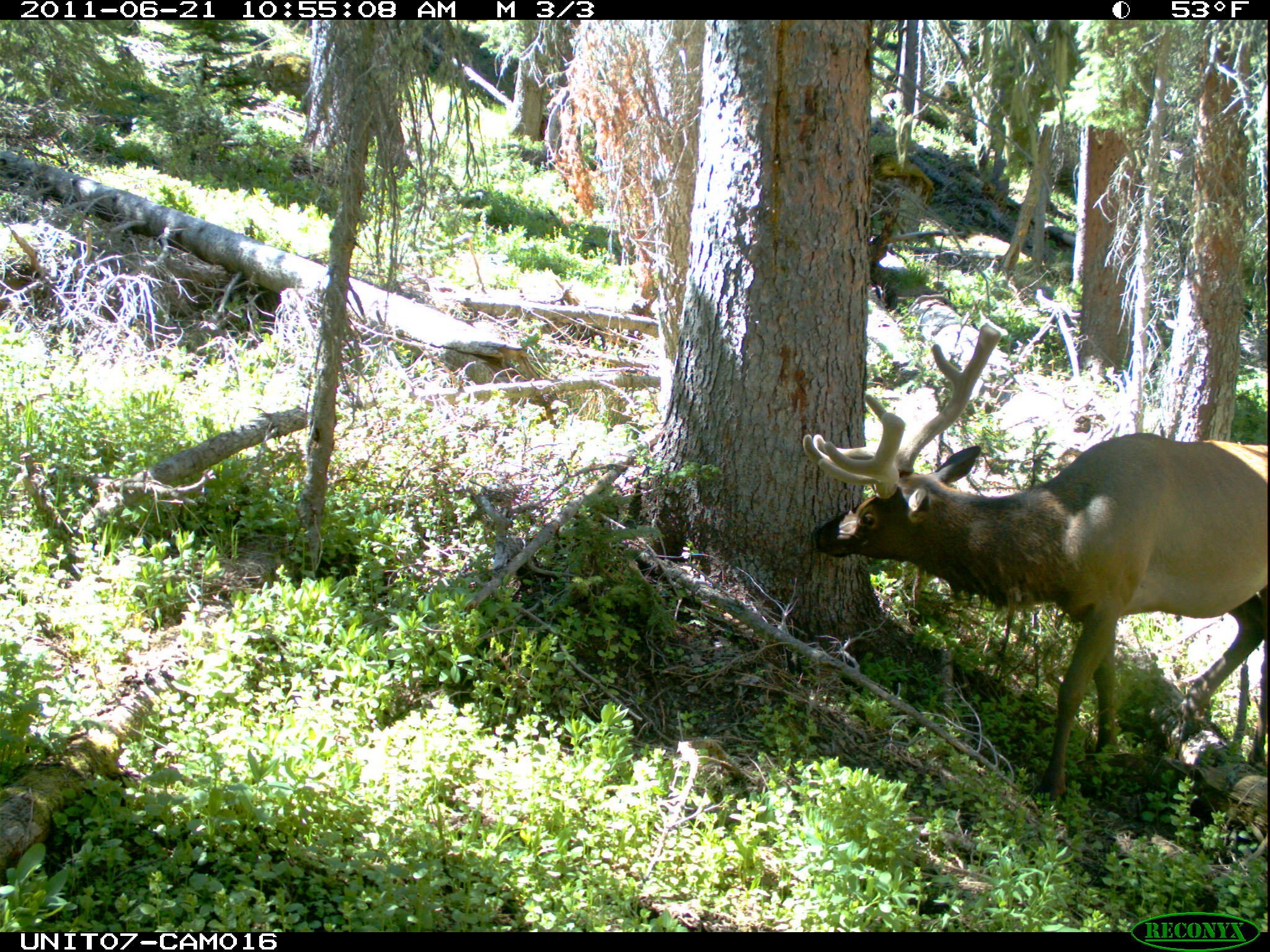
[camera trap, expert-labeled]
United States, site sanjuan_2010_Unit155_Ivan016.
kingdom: Animalia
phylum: Chordata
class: Mammalia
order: Artiodactyla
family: Cervidae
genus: Cervus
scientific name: Cervus elaphus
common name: red deer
Cervus elaphus (red deer).